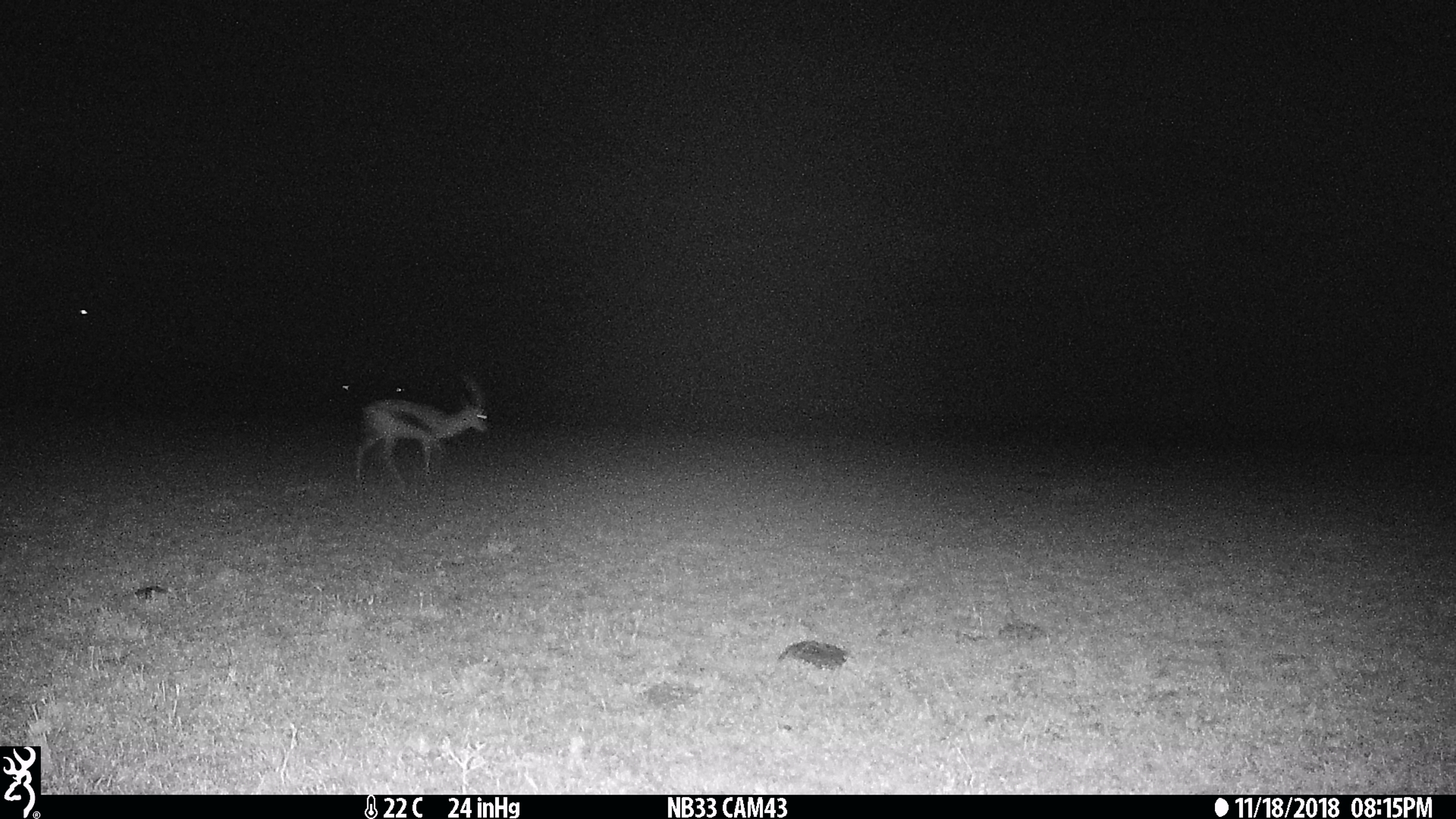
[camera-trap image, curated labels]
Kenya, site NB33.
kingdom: Animalia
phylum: Chordata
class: Mammalia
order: Artiodactyla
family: Bovidae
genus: Eudorcas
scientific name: Eudorcas thomsonii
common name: thomon's gazelle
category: gazelle thomsons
Gazelle thomsons (thomon's gazelle) (Eudorcas thomsonii).